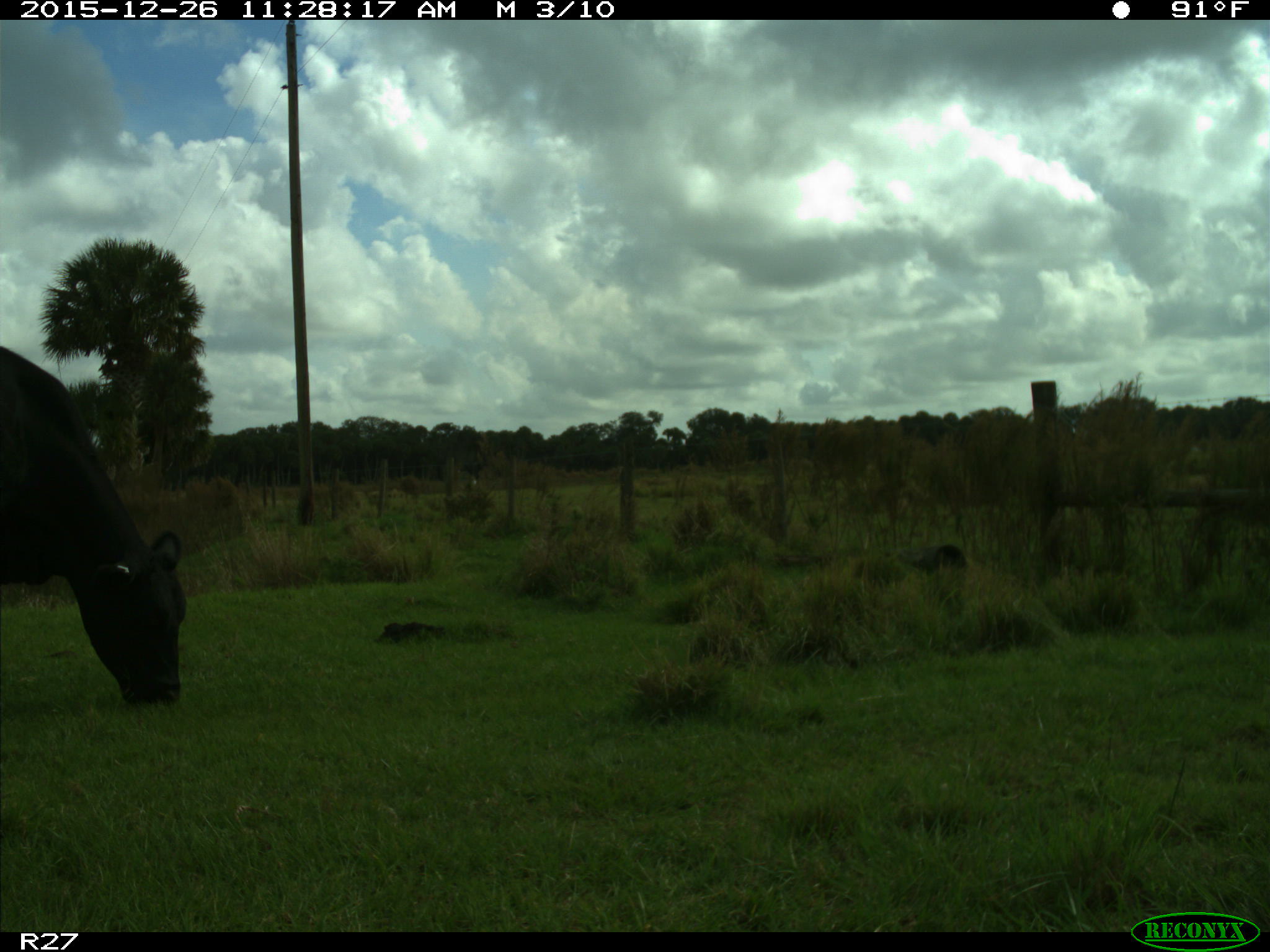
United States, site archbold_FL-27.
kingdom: Animalia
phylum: Chordata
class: Mammalia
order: Artiodactyla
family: Bovidae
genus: Bos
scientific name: Bos taurus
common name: domestic cow